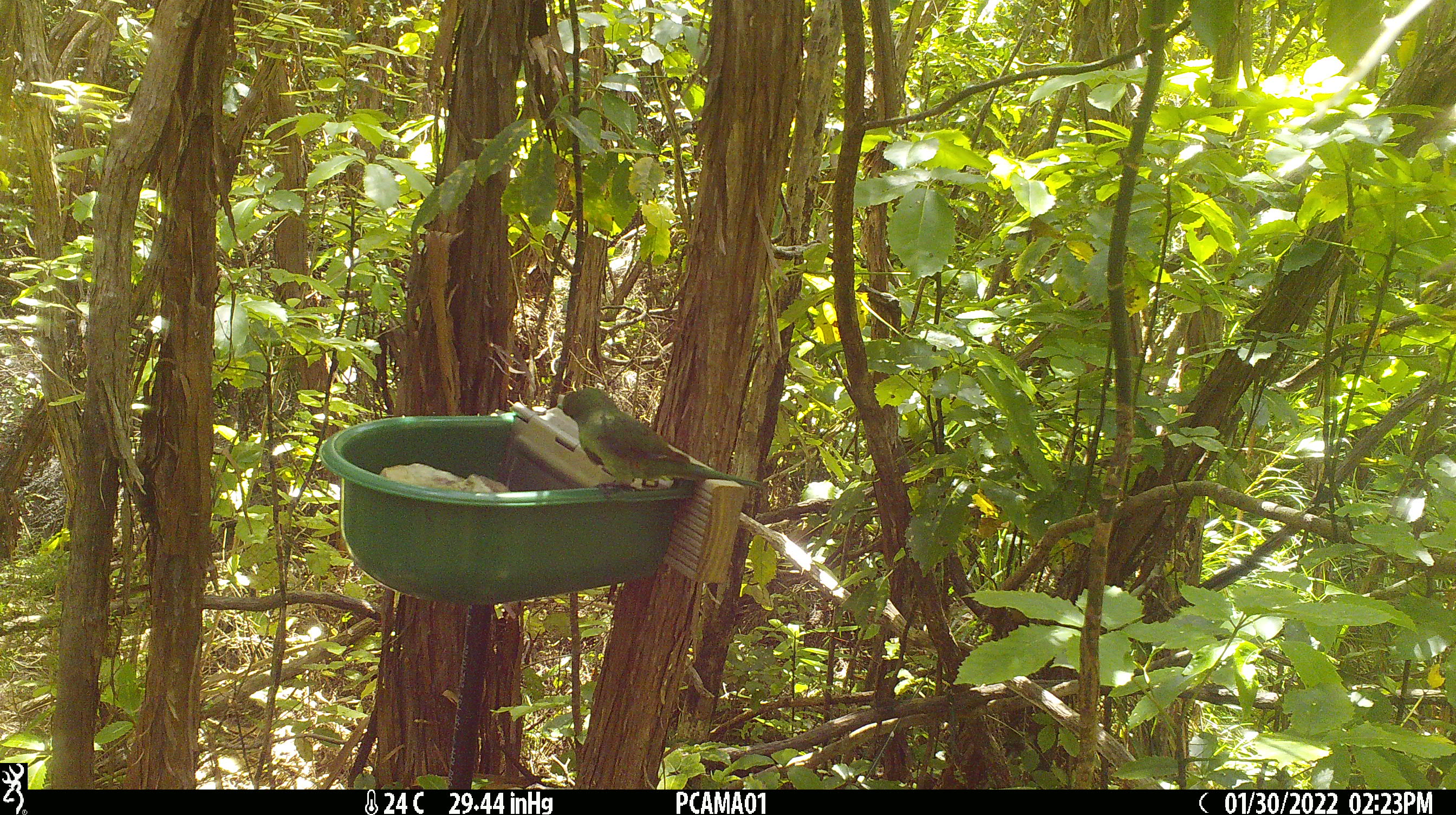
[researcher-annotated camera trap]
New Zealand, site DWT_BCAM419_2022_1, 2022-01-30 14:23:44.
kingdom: Animalia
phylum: Chordata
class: Aves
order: Psittaciformes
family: Psittaculidae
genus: Cyanoramphus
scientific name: Cyanoramphus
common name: parakeet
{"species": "parakeet (Cyanoramphus)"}